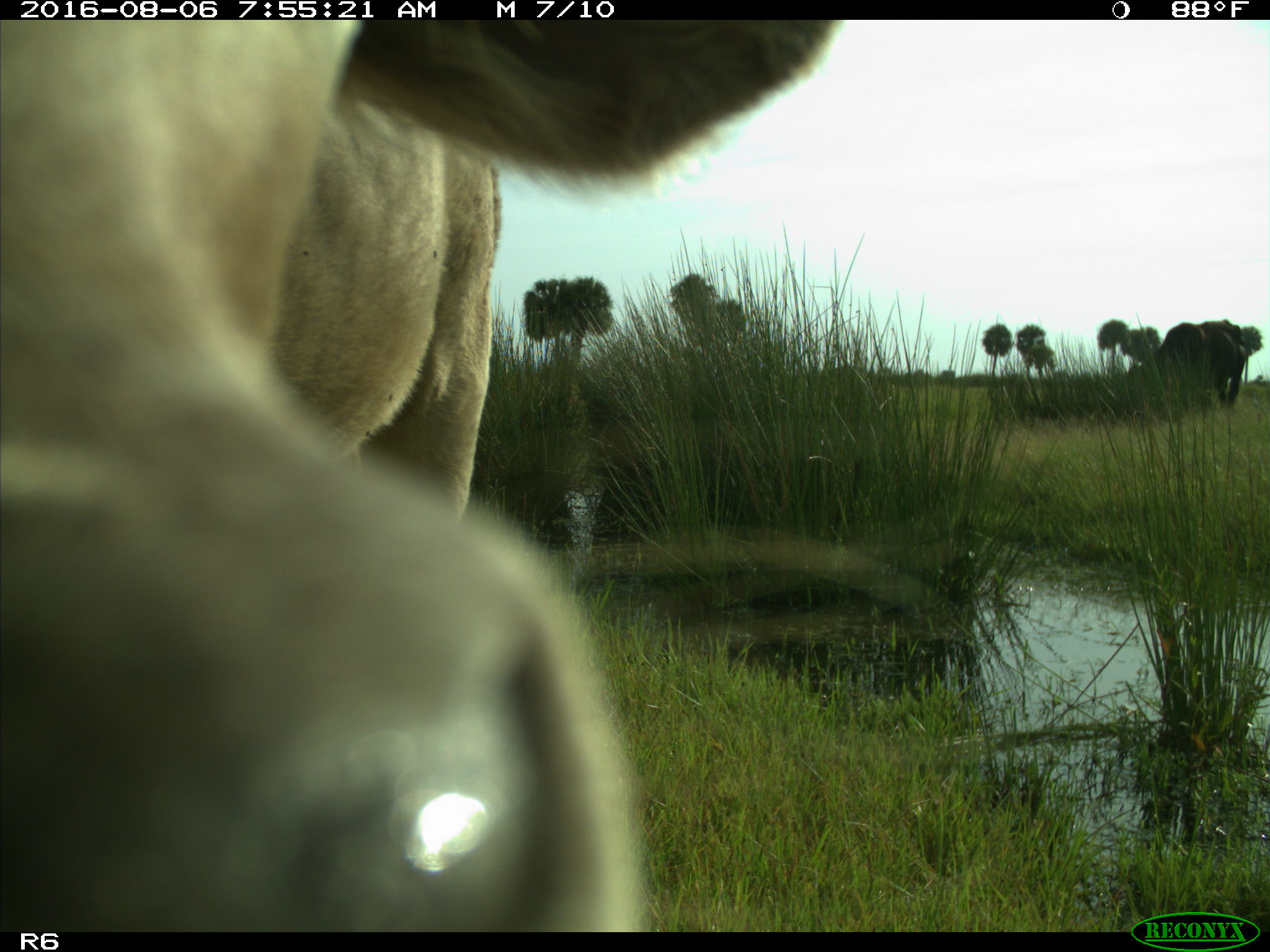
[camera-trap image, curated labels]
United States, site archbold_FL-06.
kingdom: Animalia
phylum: Chordata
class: Mammalia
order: Artiodactyla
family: Bovidae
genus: Bos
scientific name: Bos taurus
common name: domestic cow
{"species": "Bos taurus (domestic cow)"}